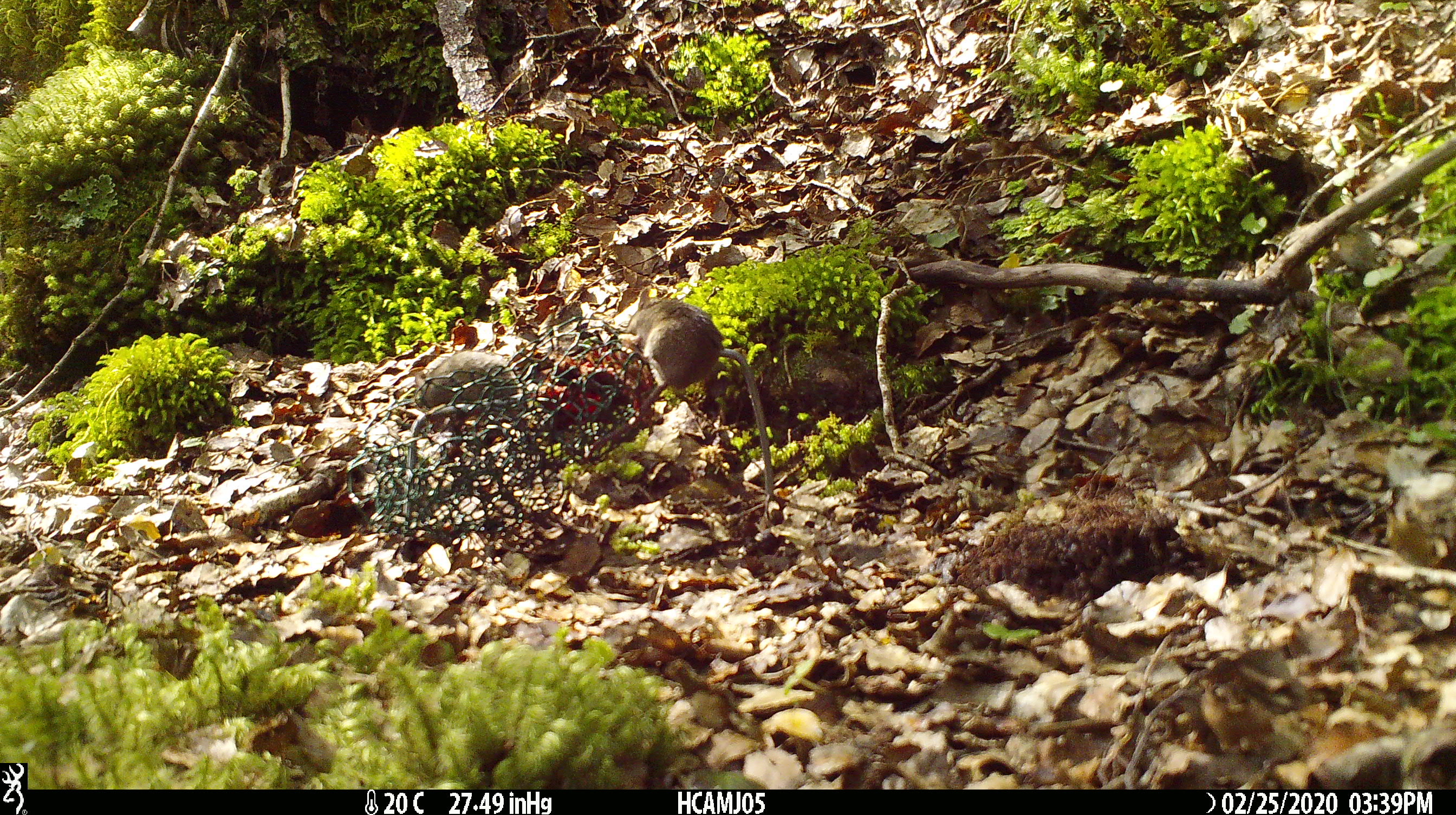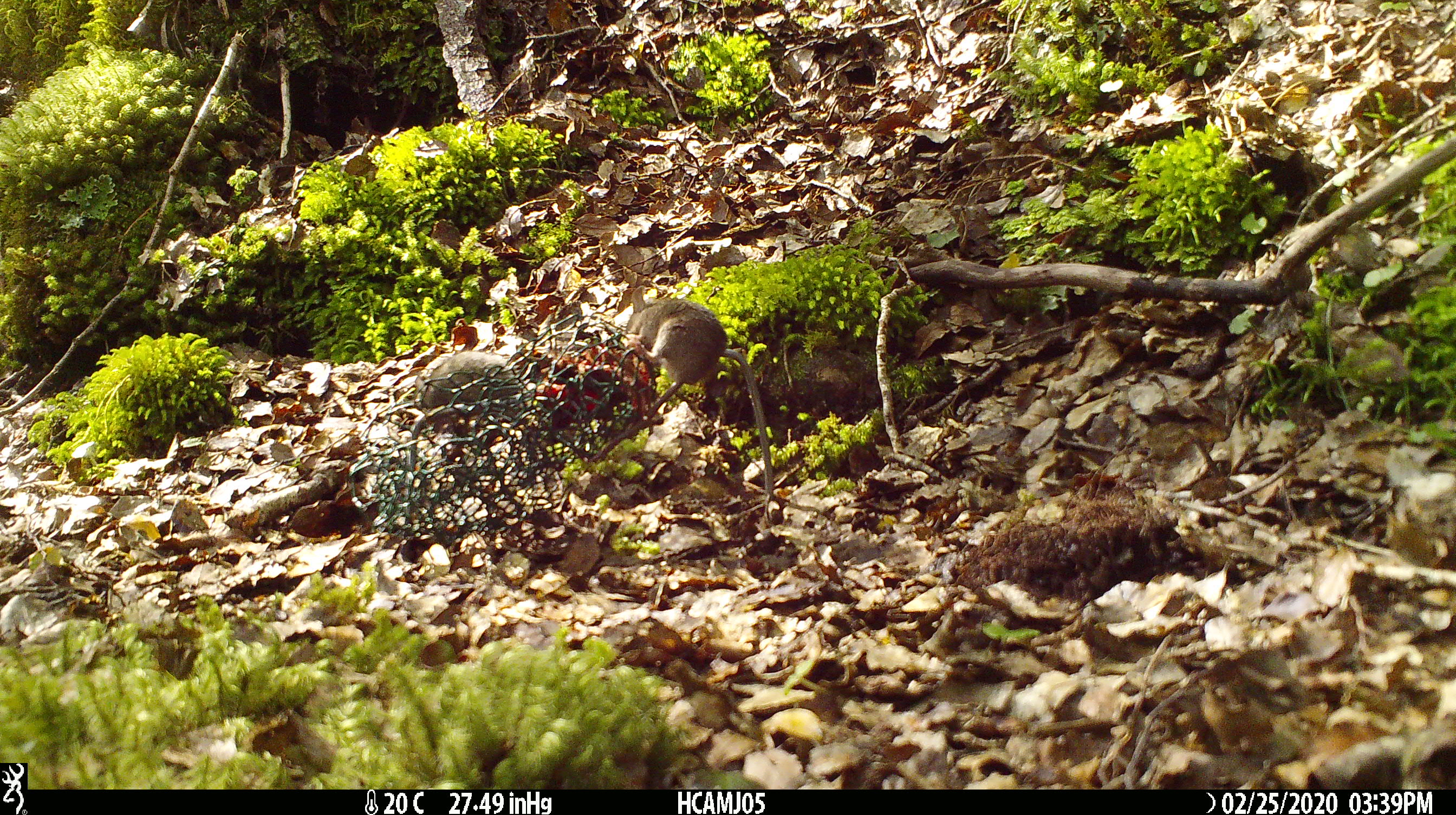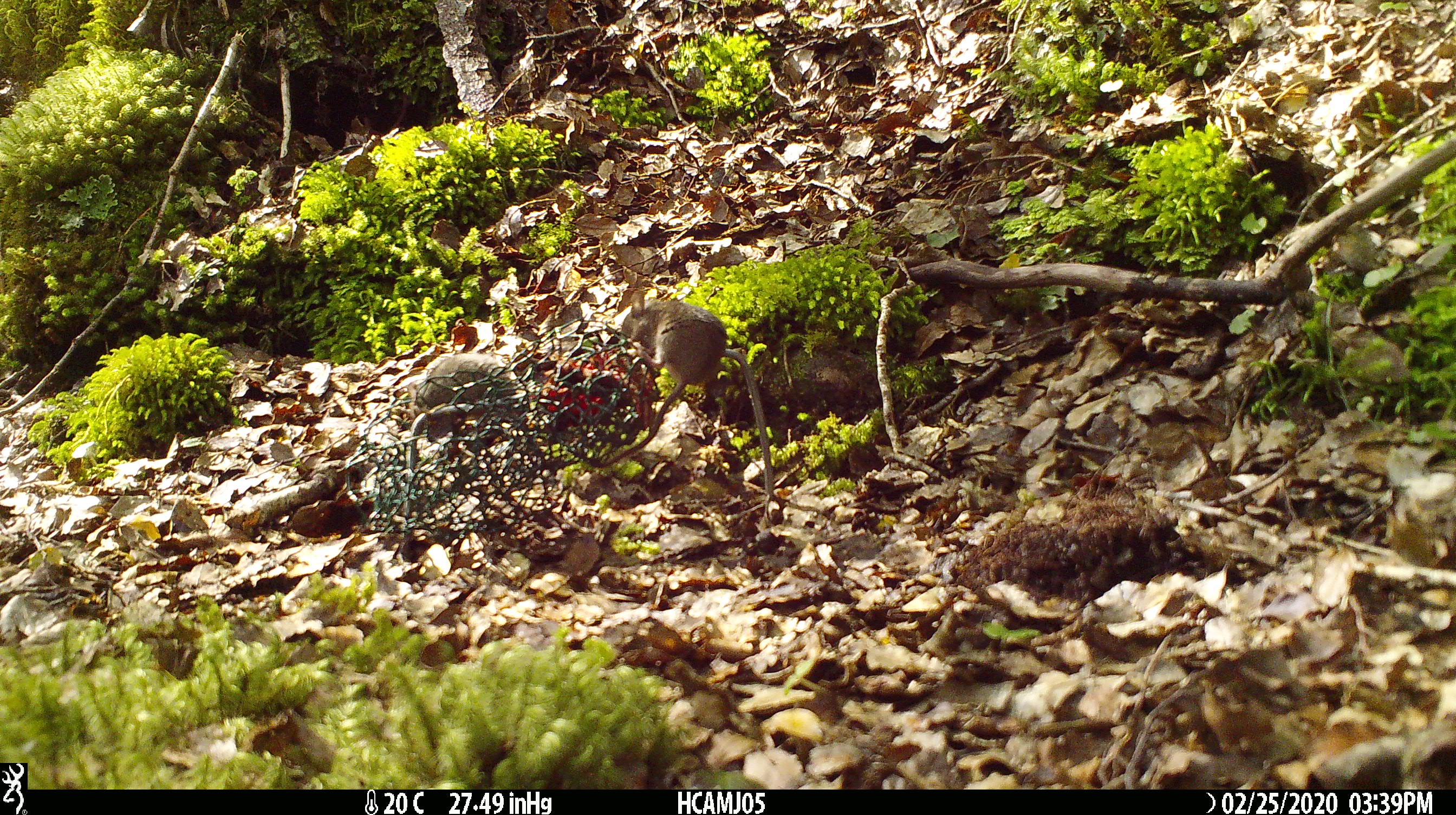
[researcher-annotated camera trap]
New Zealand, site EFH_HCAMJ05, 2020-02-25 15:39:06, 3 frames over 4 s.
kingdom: Animalia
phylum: Chordata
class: Mammalia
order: Rodentia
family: Muridae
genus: Mus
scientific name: Mus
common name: mouse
Mouse (Mus).